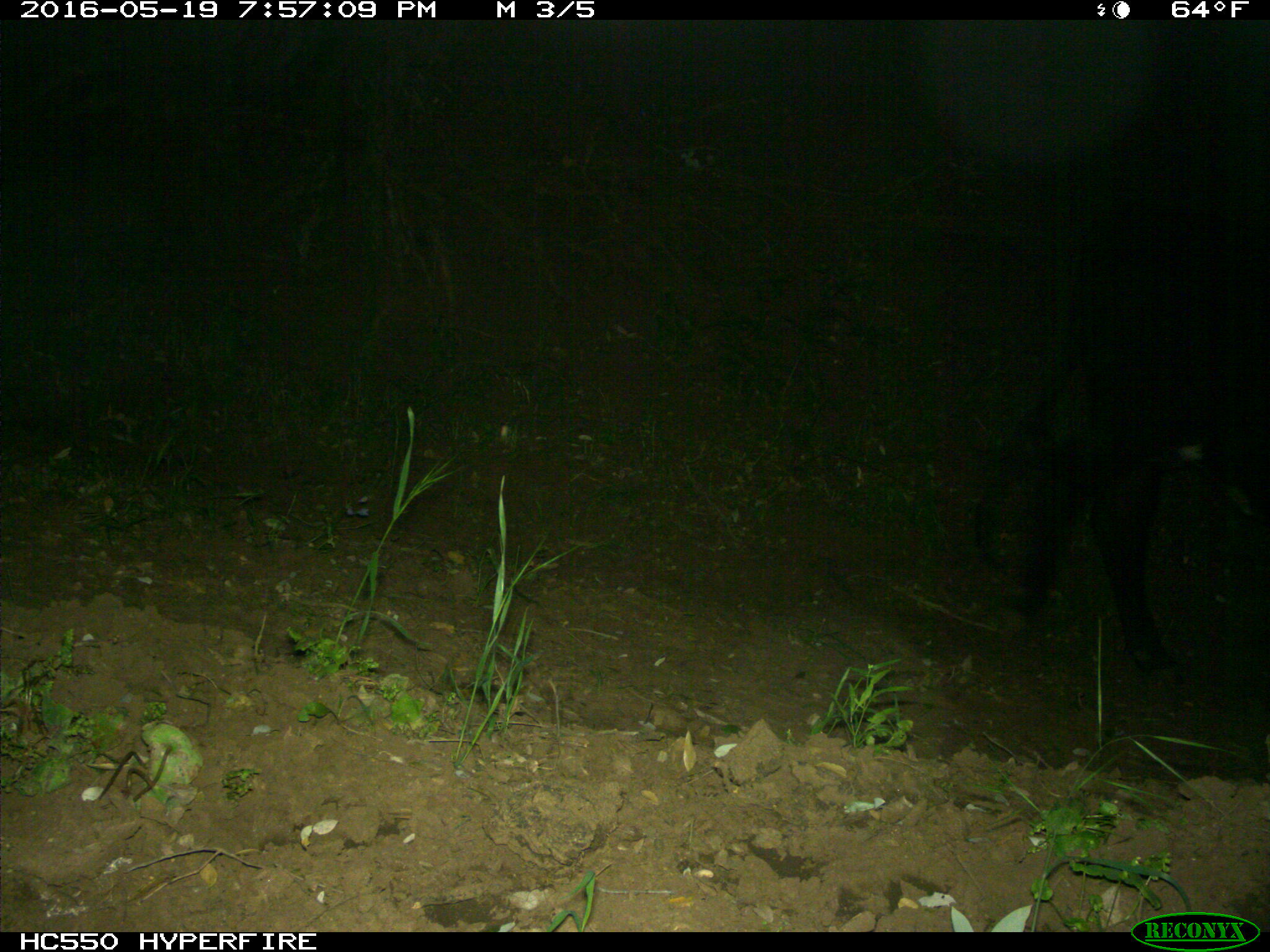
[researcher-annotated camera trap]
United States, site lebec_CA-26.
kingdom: Animalia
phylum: Chordata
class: Mammalia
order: Artiodactyla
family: Bovidae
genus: Bos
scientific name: Bos taurus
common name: domestic cow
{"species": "Bos taurus (domestic cow)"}